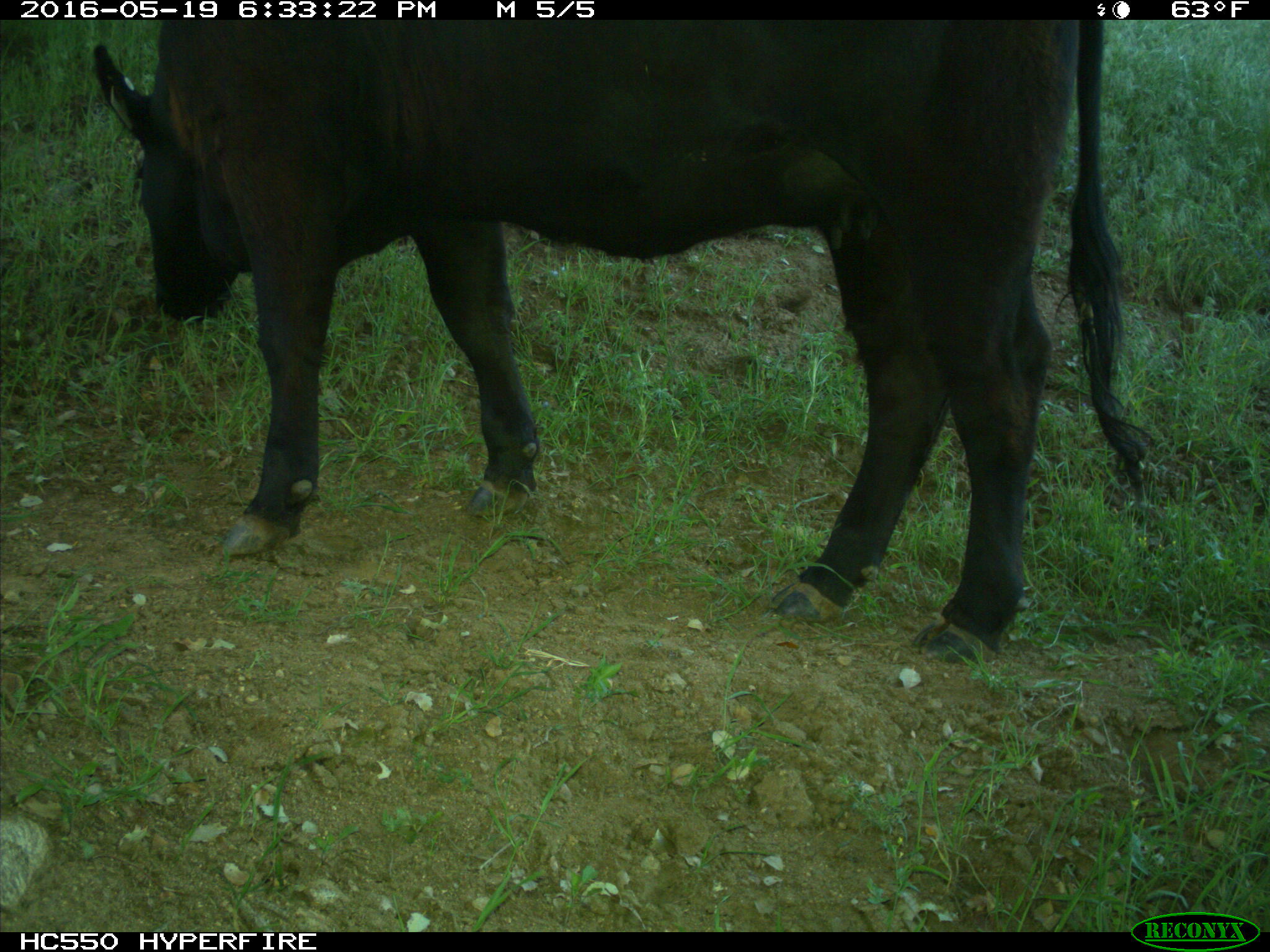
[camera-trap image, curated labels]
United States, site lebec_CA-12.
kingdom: Animalia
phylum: Chordata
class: Mammalia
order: Artiodactyla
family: Bovidae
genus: Bos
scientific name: Bos taurus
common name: domestic cow